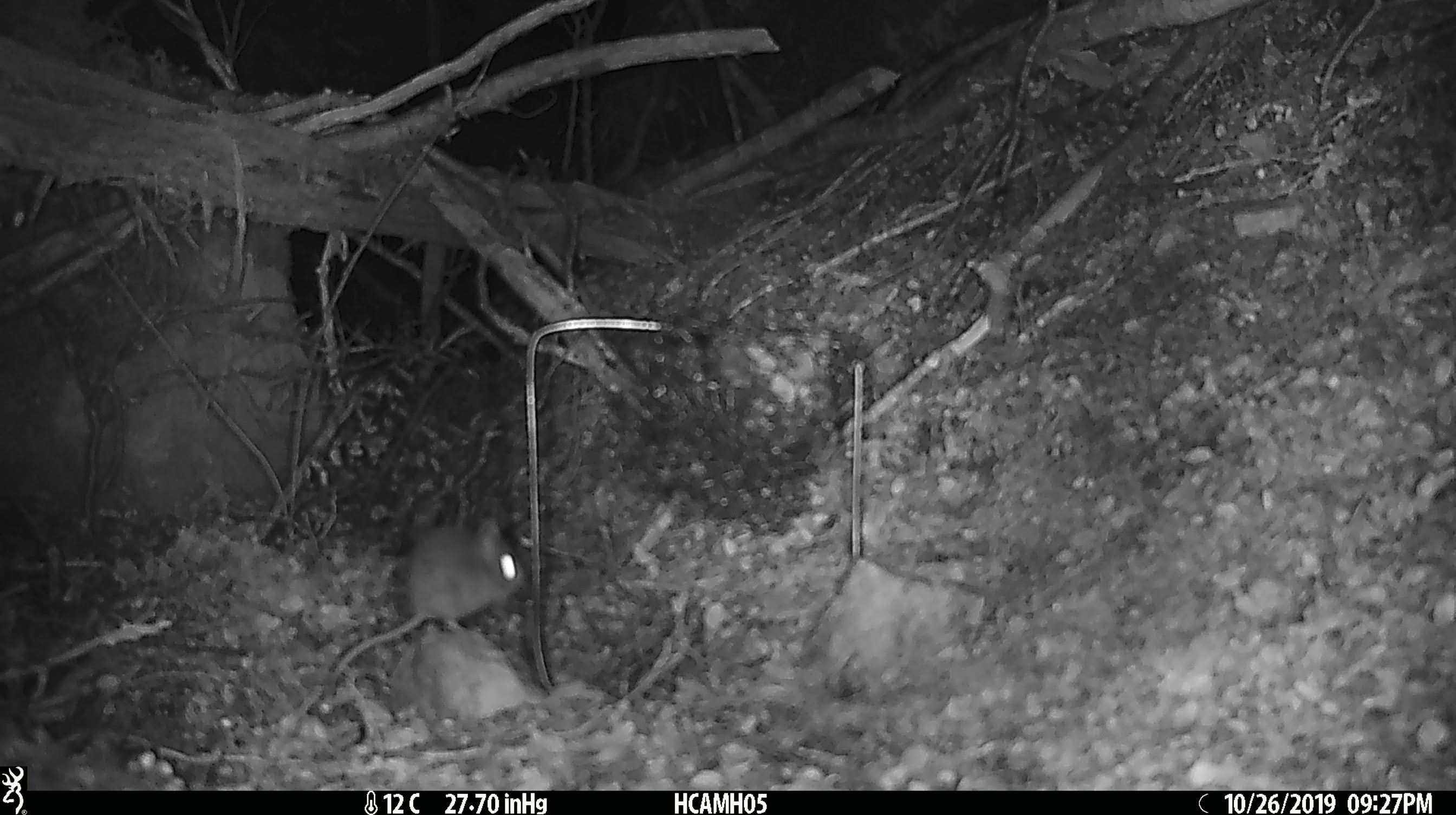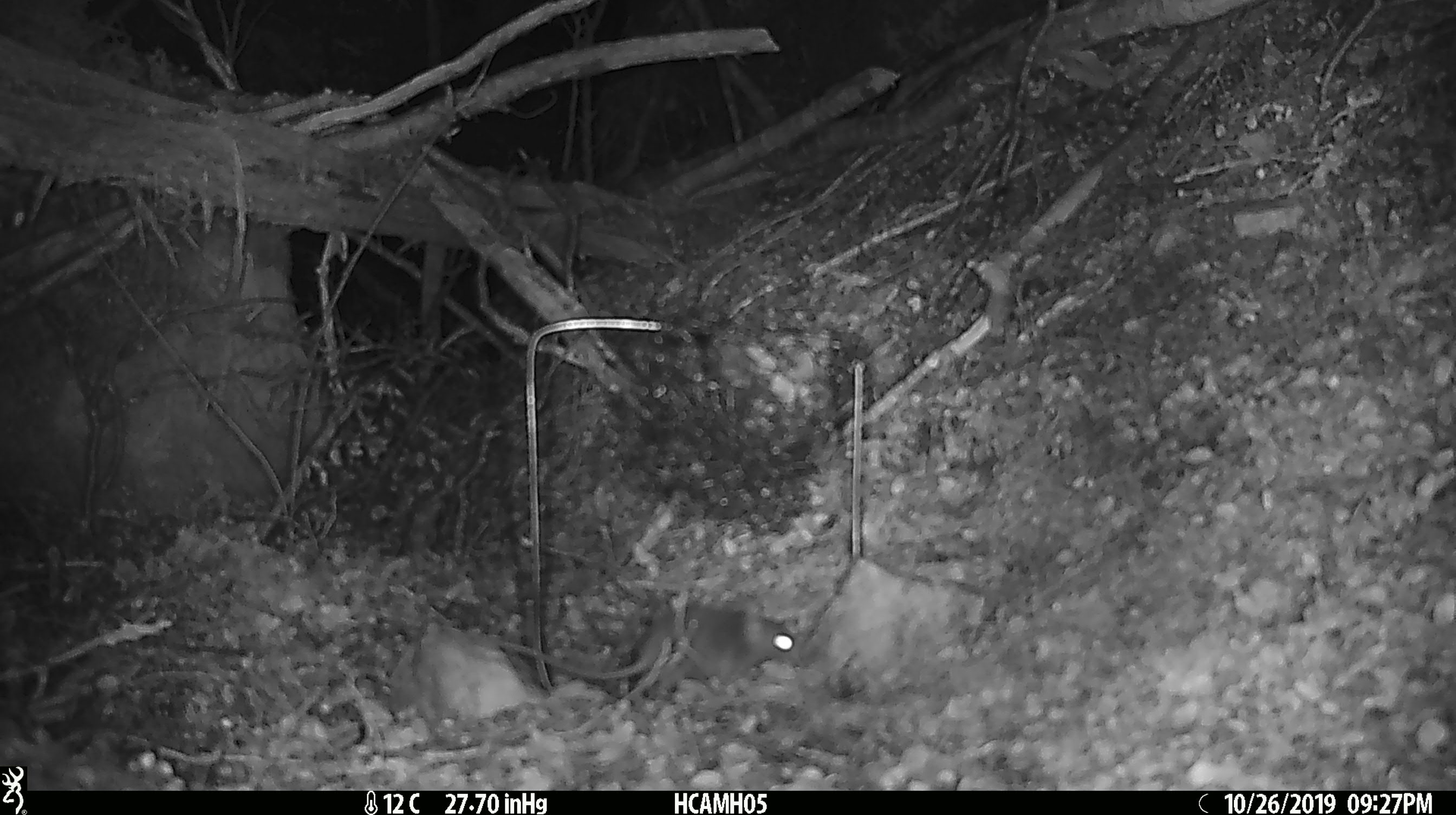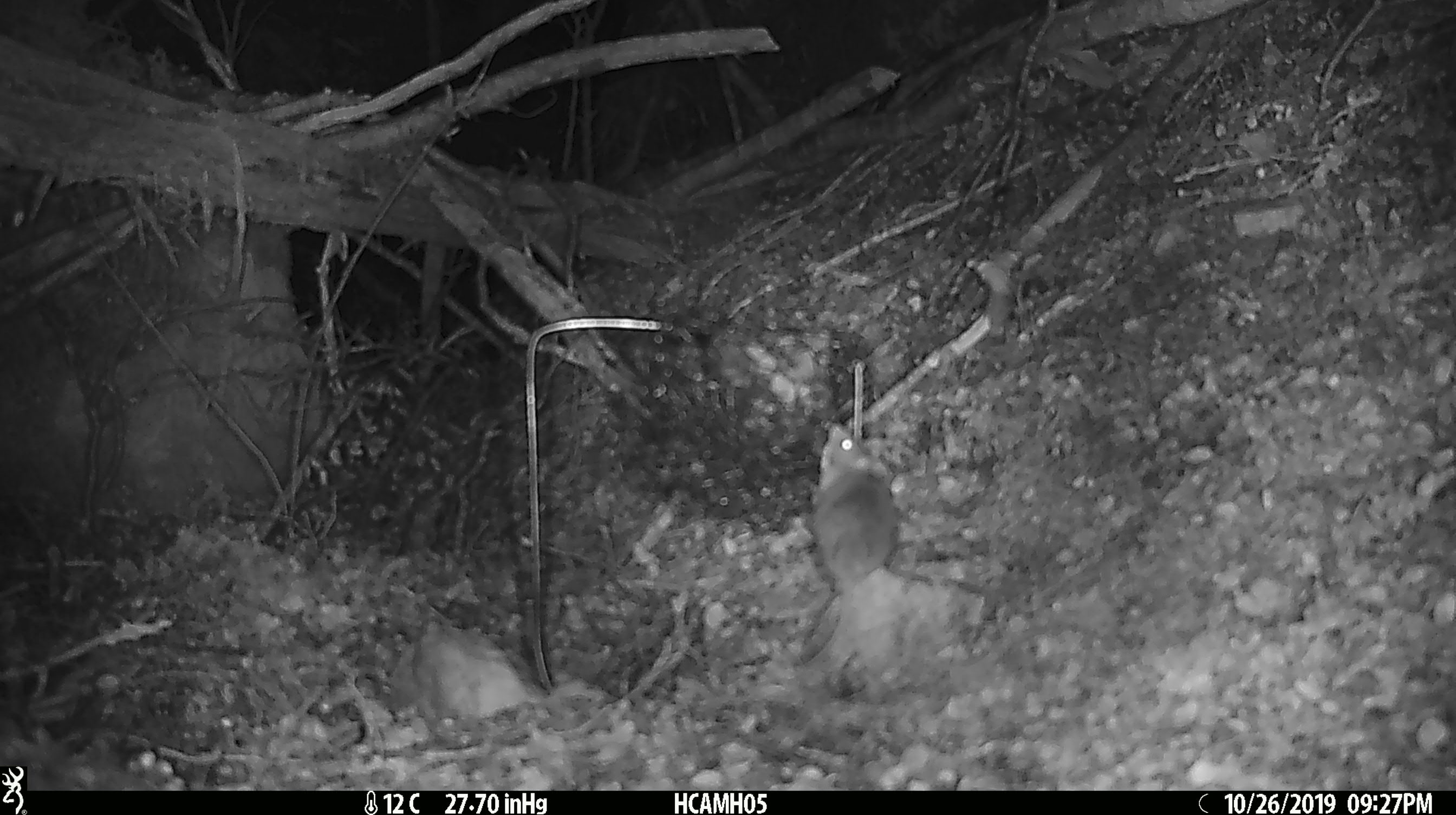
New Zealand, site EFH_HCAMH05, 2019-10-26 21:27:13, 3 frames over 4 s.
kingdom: Animalia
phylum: Chordata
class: Mammalia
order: Rodentia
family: Muridae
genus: Mus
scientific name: Mus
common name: mouse